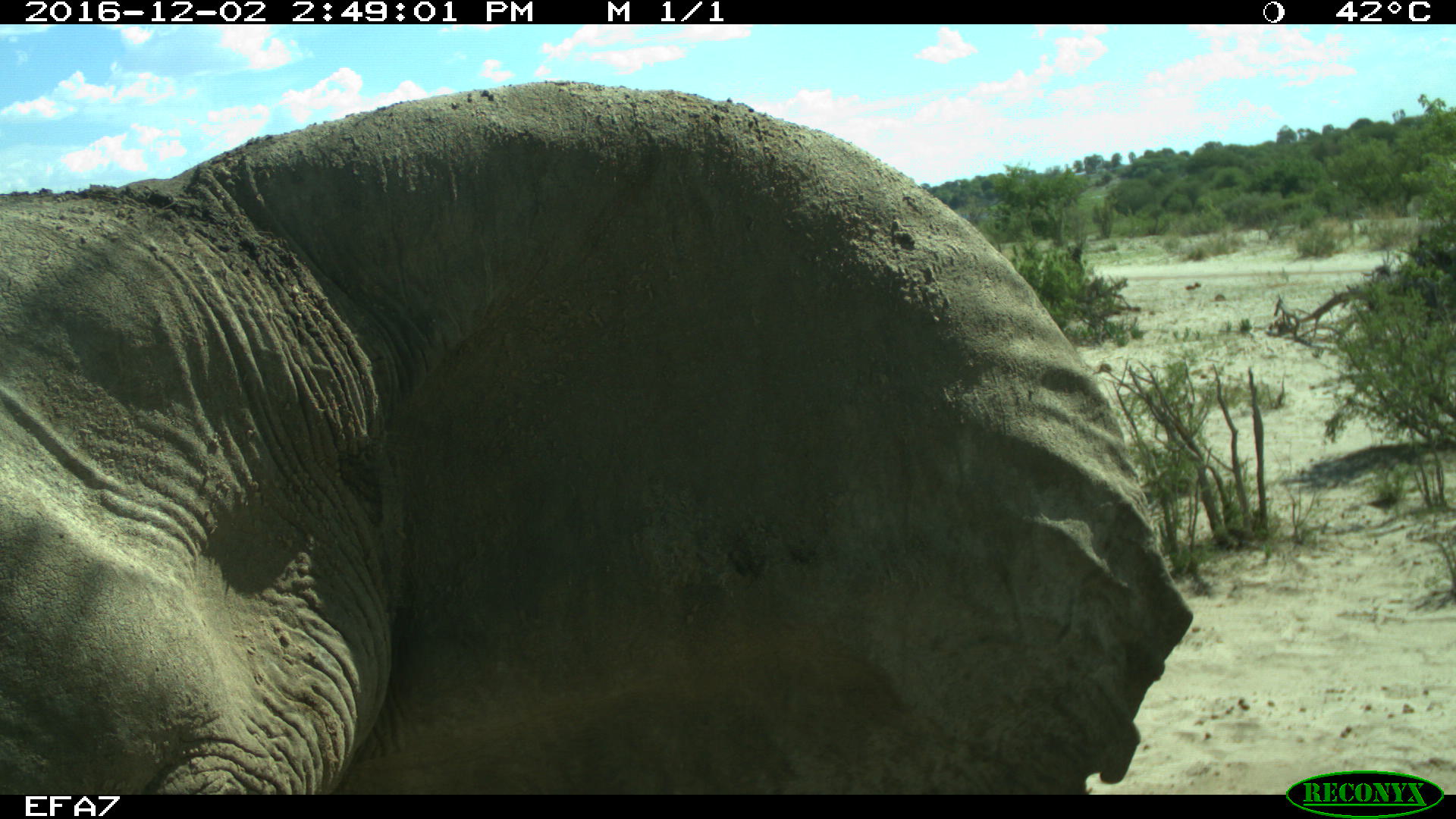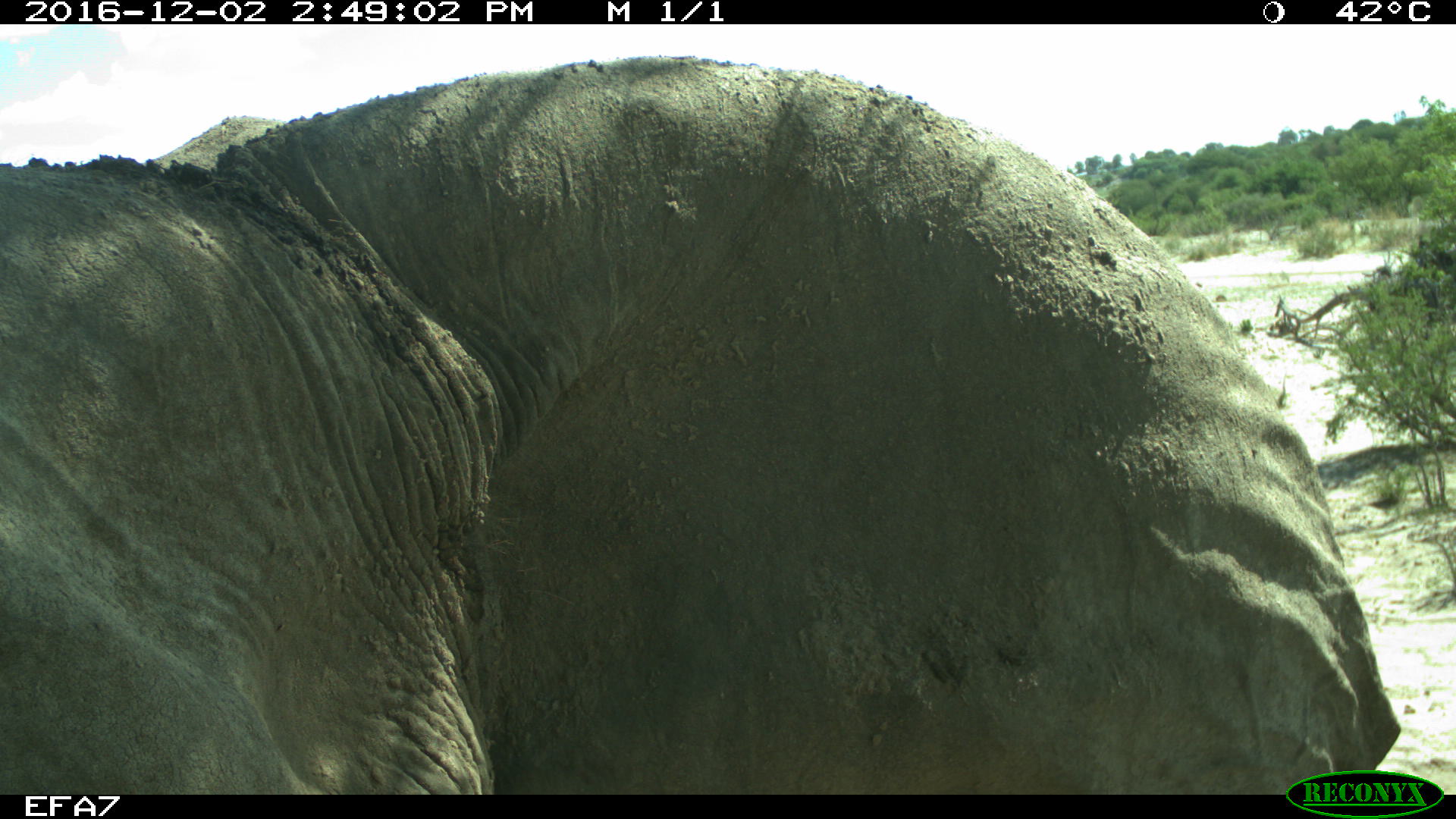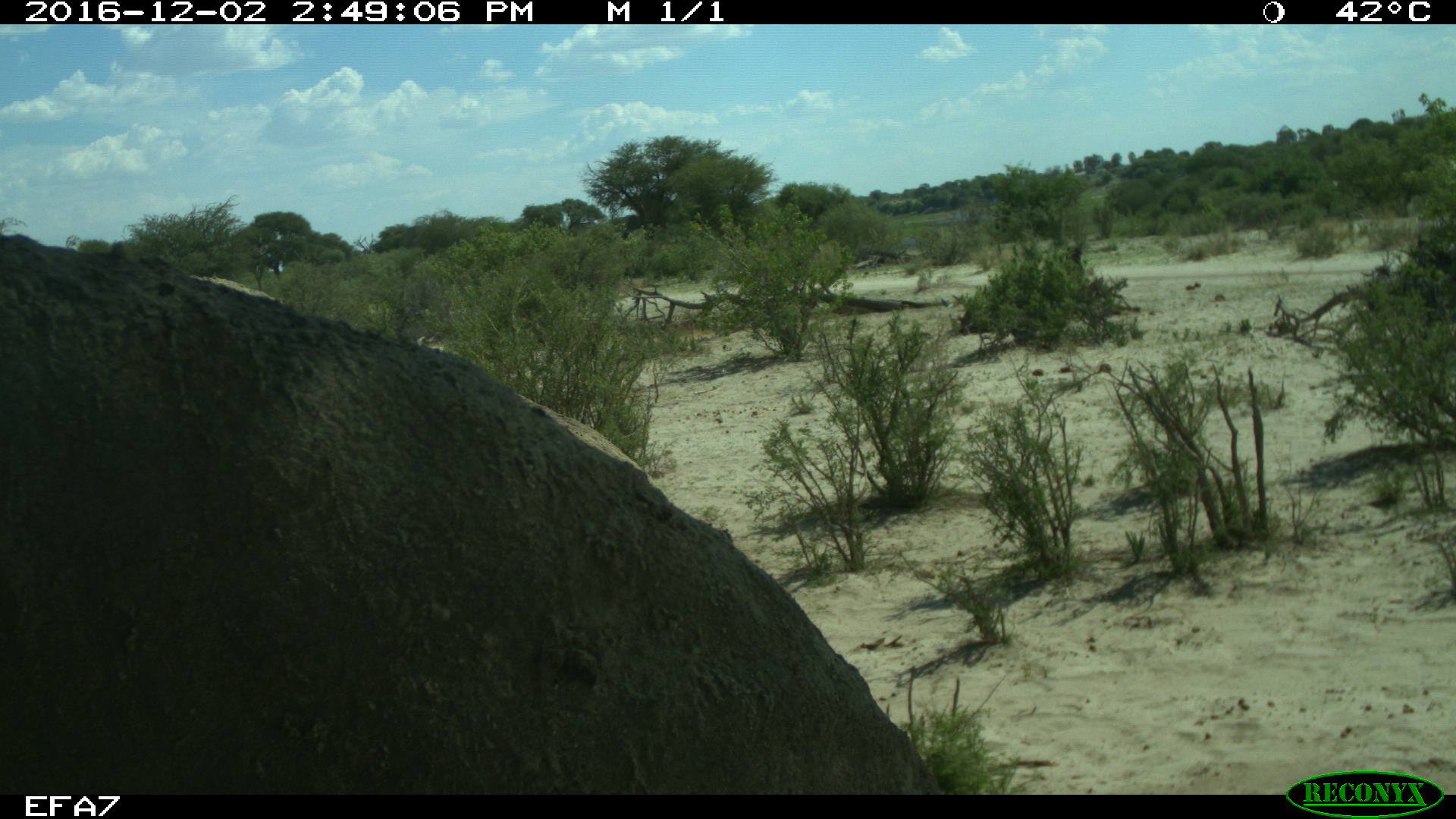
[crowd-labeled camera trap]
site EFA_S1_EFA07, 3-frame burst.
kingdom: Animalia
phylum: Chordata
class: Mammalia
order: Proboscidea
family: Elephantidae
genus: Loxodonta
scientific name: Loxodonta africana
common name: african bush elephant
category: elephant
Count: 1.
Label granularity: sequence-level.